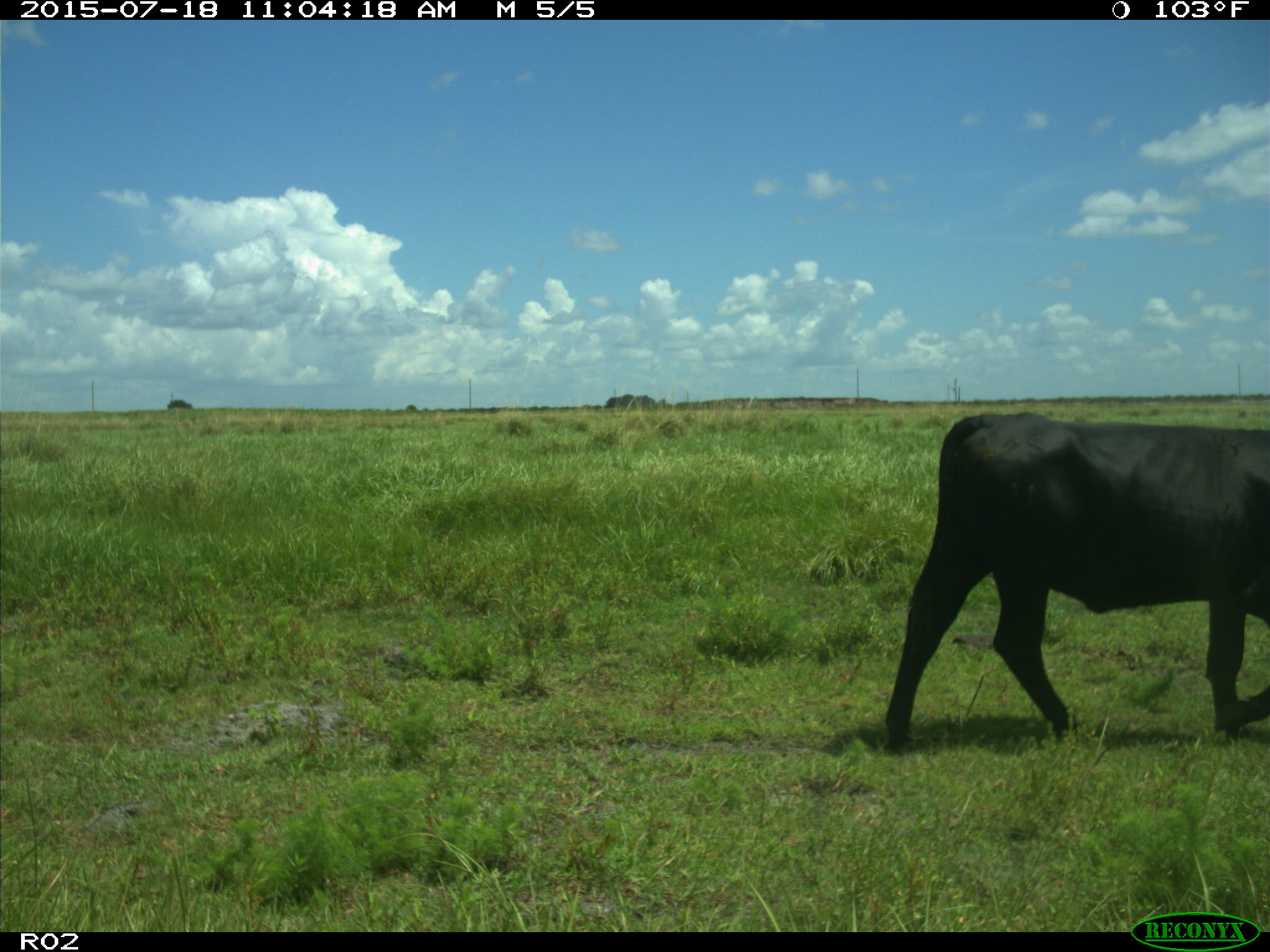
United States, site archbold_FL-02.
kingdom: Animalia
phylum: Chordata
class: Mammalia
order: Artiodactyla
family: Bovidae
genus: Bos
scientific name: Bos taurus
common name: domestic cow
Bos taurus (domestic cow).